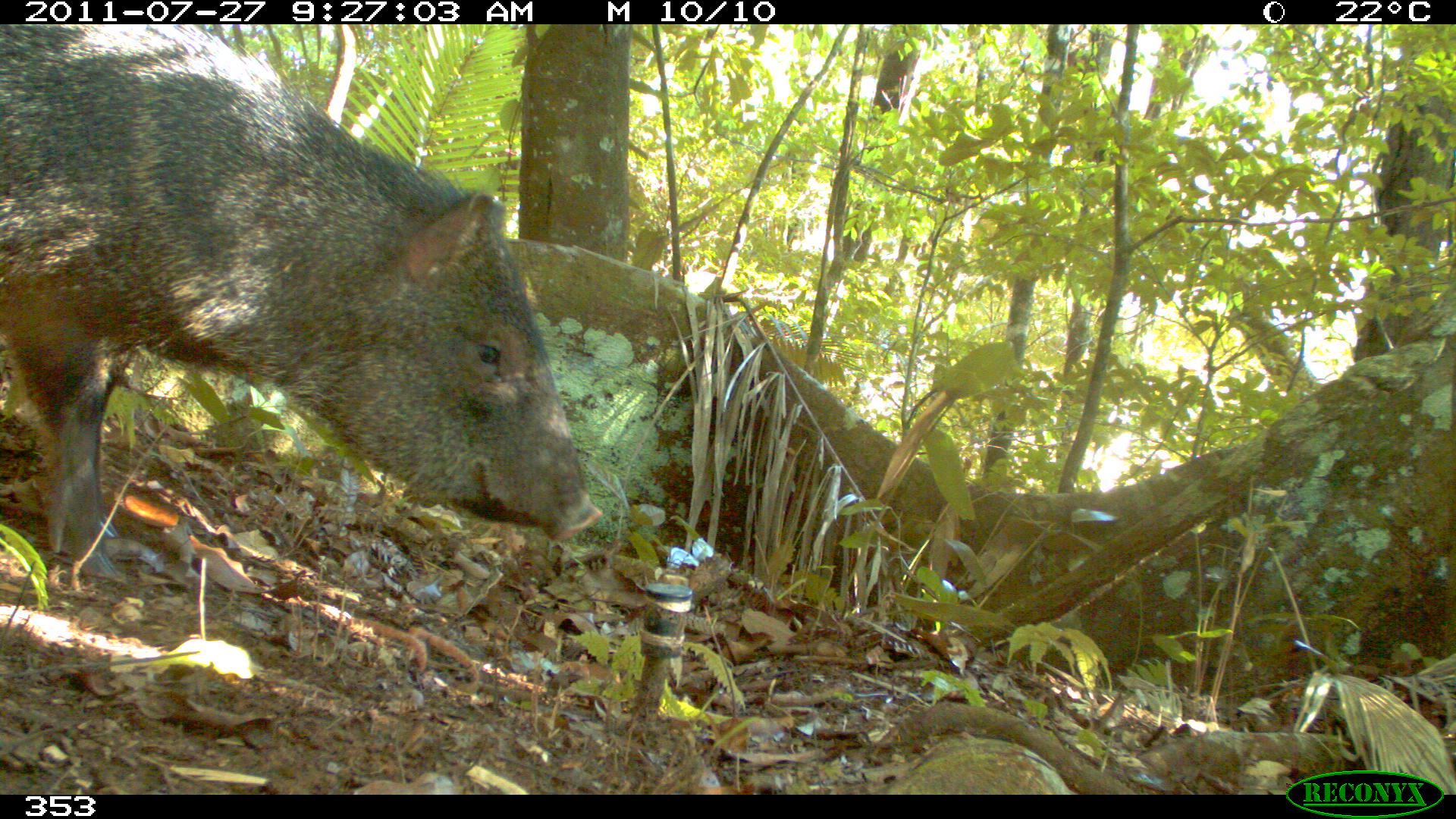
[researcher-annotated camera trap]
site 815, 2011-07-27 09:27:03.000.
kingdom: Animalia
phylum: Chordata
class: Mammalia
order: Artiodactyla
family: Tayassuidae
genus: Pecari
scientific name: Pecari tajacu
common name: collared peccary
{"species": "Pecari tajacu (collared peccary)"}